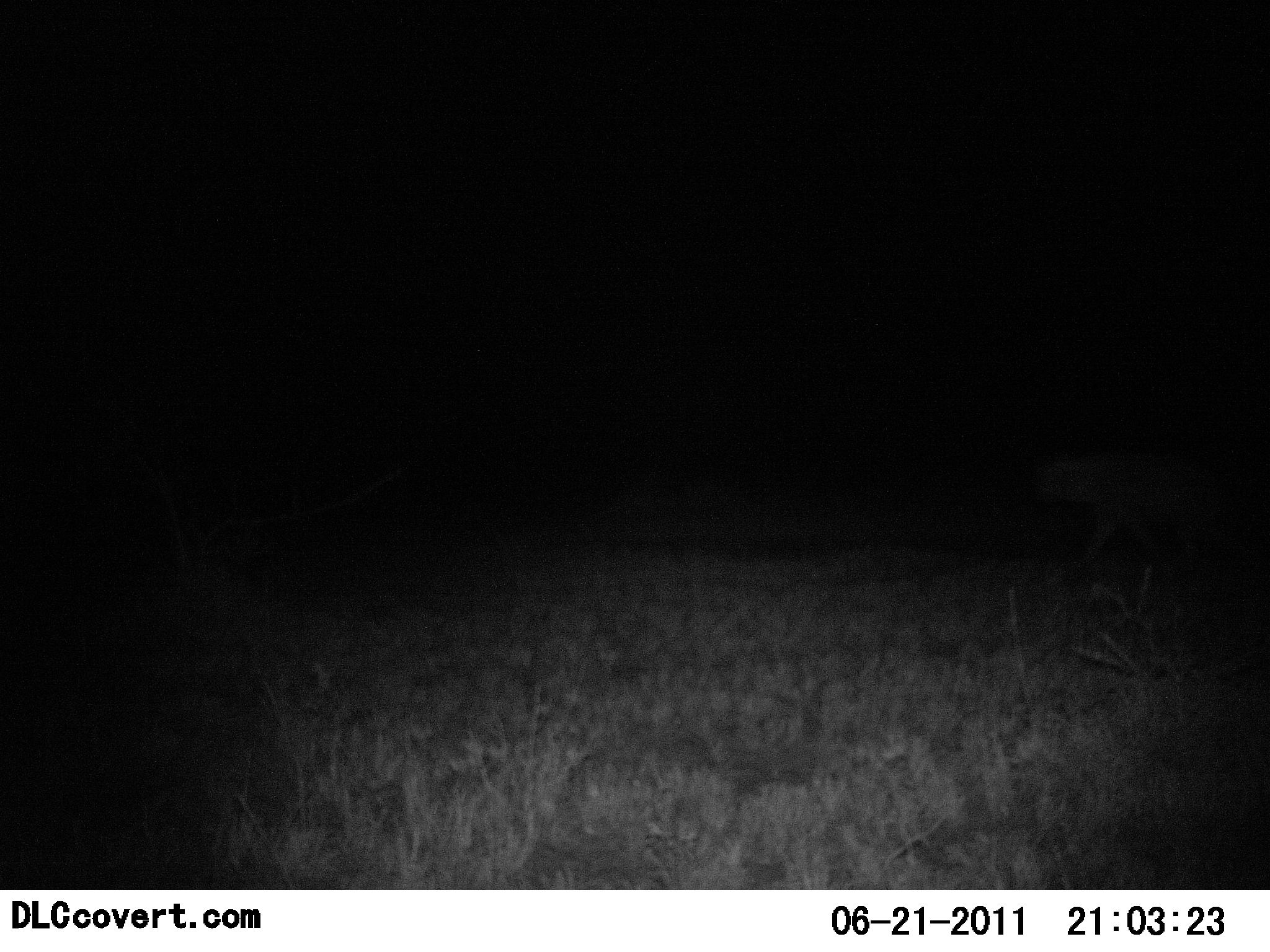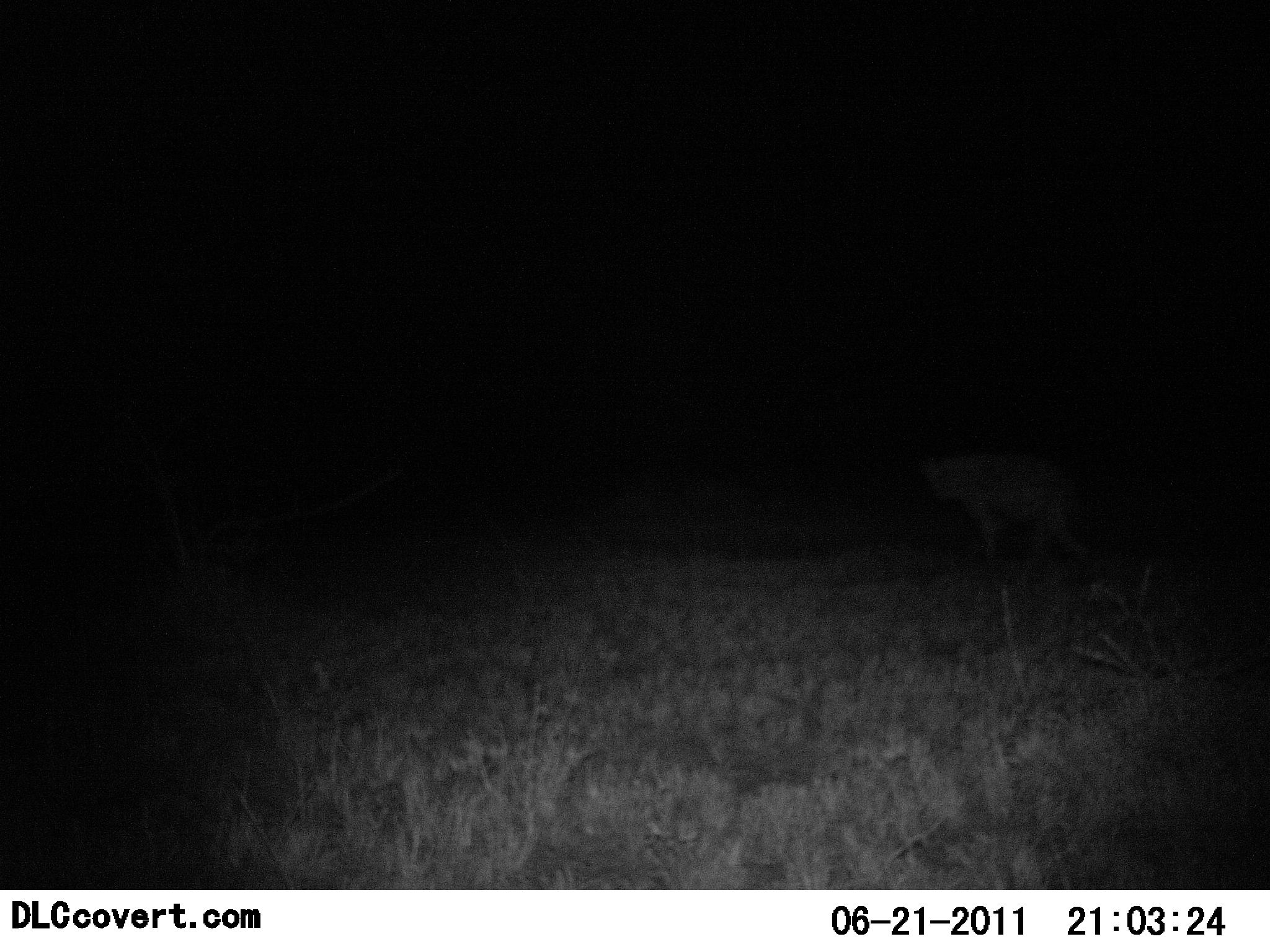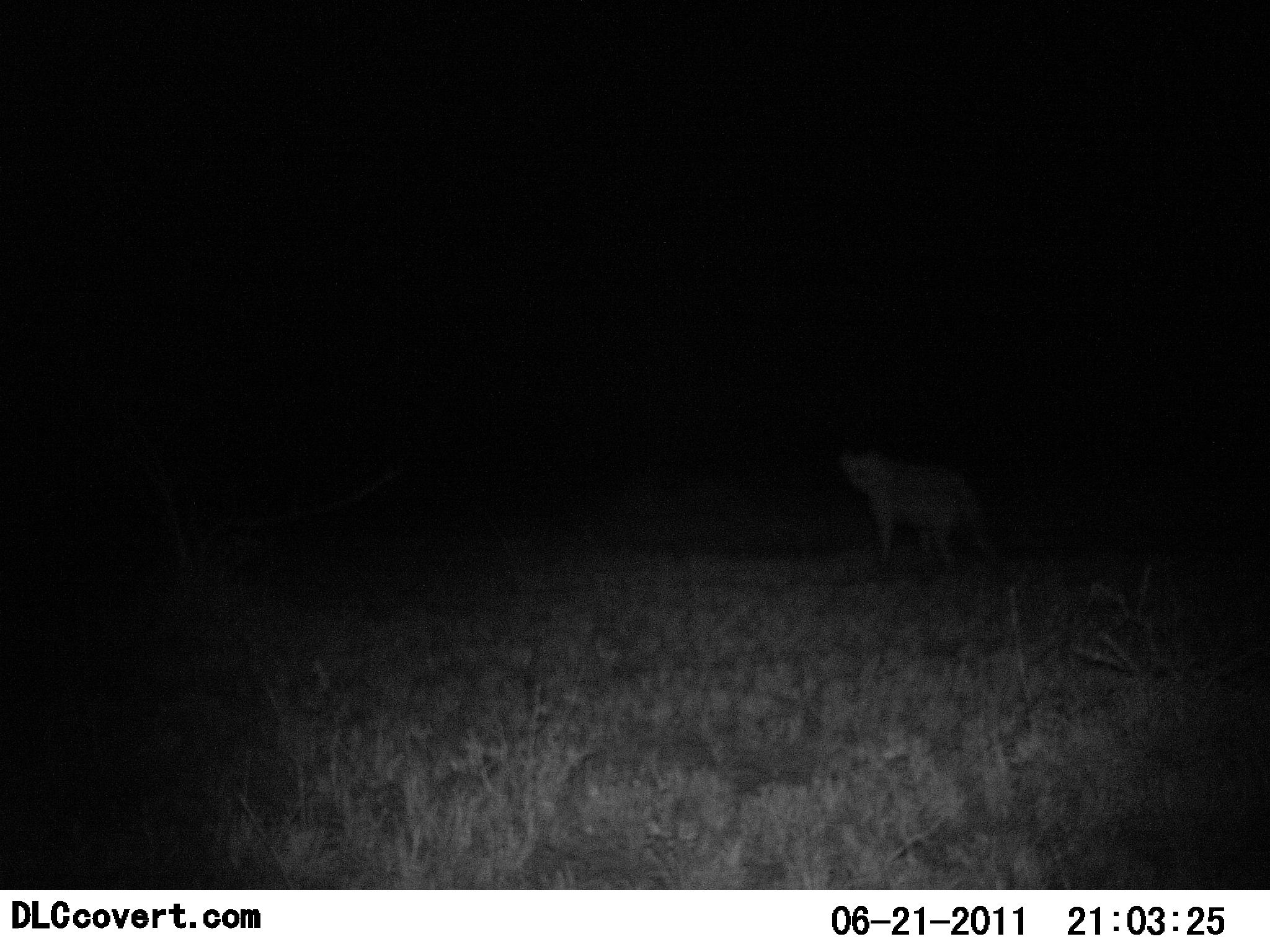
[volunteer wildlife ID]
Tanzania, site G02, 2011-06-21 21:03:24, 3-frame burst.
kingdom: Animalia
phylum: Chordata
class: Mammalia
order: Carnivora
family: Hyaenidae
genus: Crocuta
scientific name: Crocuta crocuta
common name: spotted hyena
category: hyenaspotted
Hyenaspotted (spotted hyena) (Crocuta crocuta), count 1. Behavior (volunteer vote fractions): standing 9%, resting 0%, moving 91%, interacting 0%. Young present (vote fraction): 0%. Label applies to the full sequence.